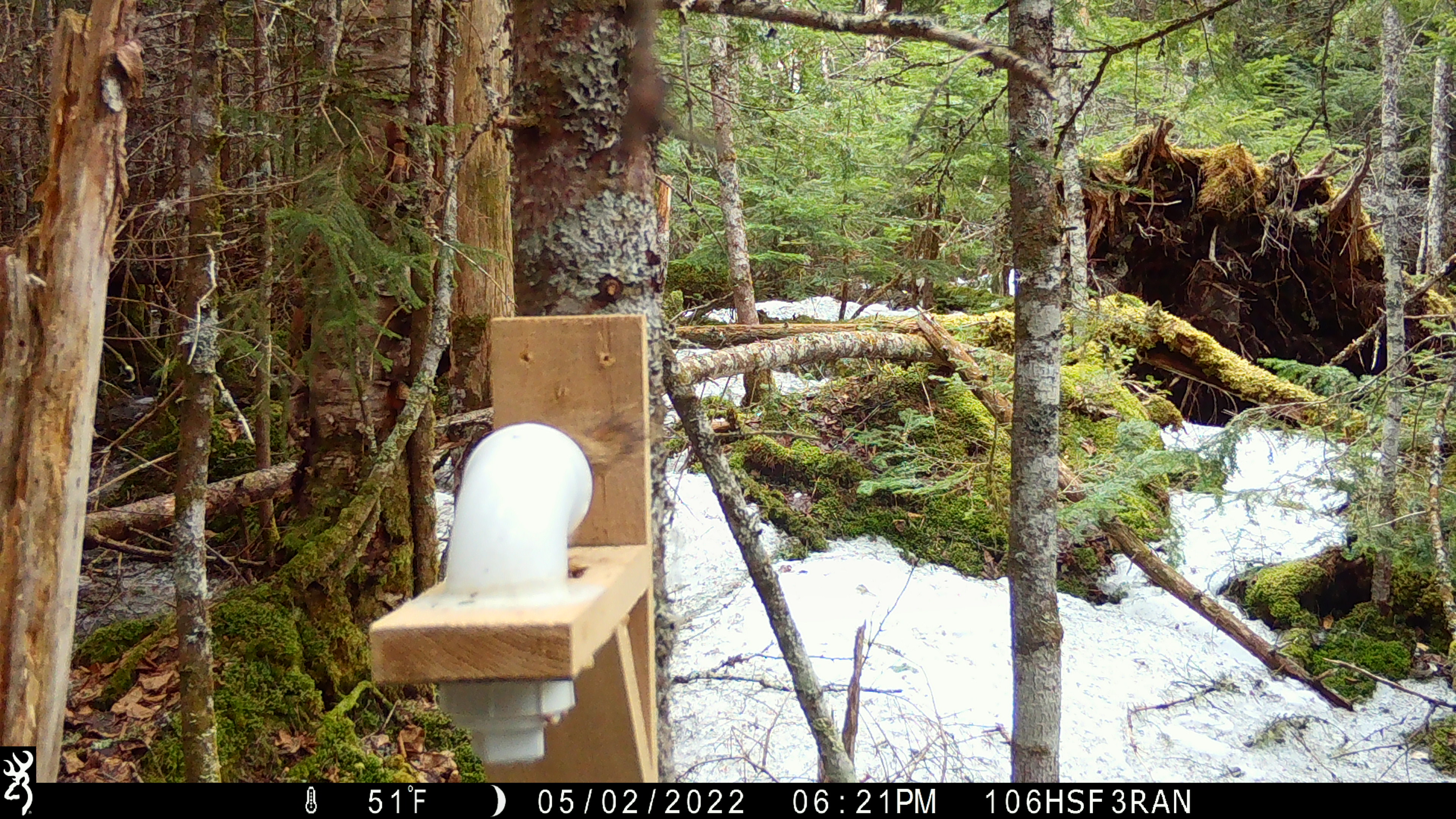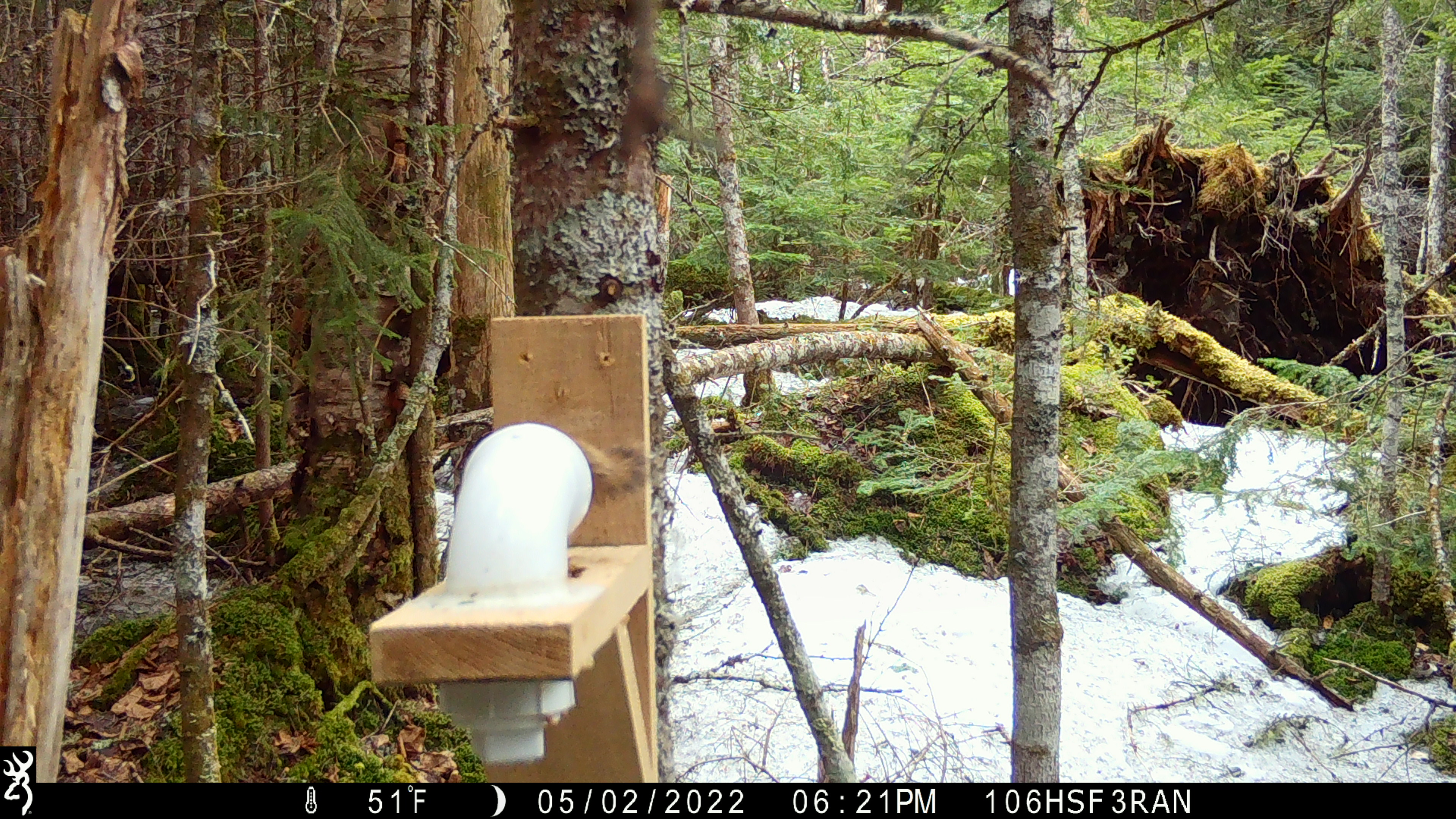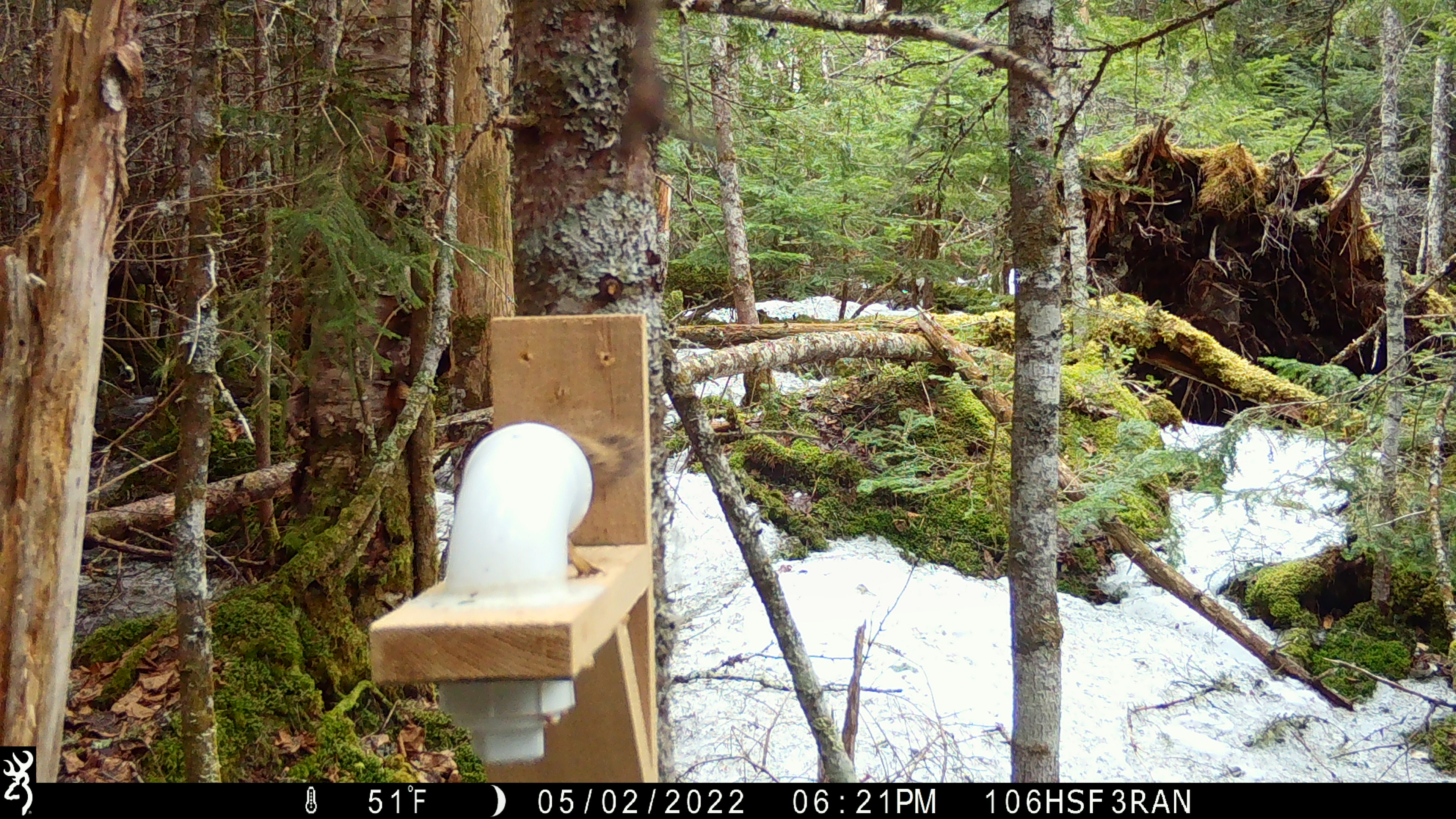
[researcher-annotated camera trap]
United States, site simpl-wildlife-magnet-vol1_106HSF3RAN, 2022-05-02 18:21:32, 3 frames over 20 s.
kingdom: Animalia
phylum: Chordata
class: Mammalia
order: Rodentia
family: Sciuridae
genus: Tamiasciurus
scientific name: Tamiasciurus hudsonicus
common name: red squirrel